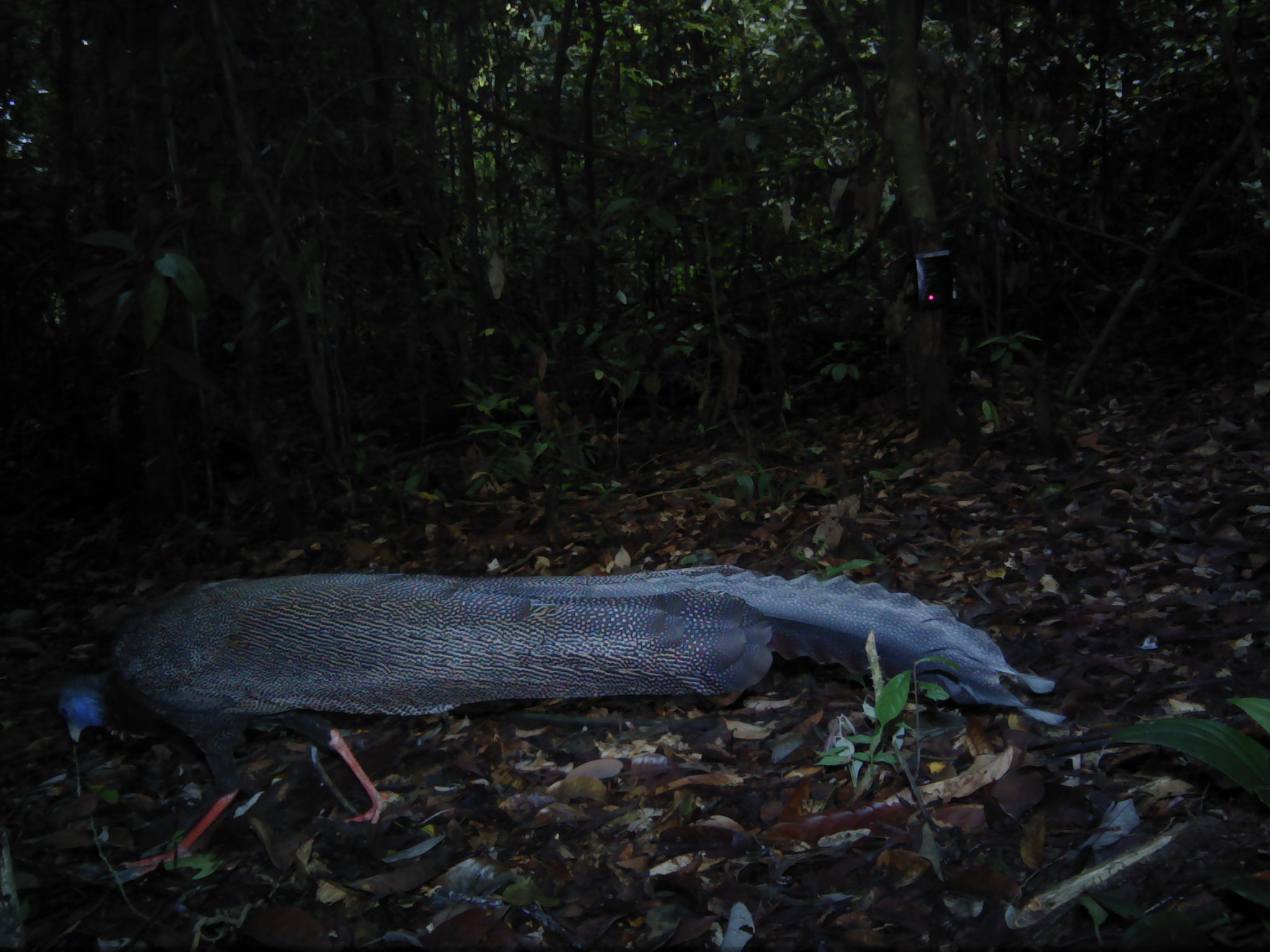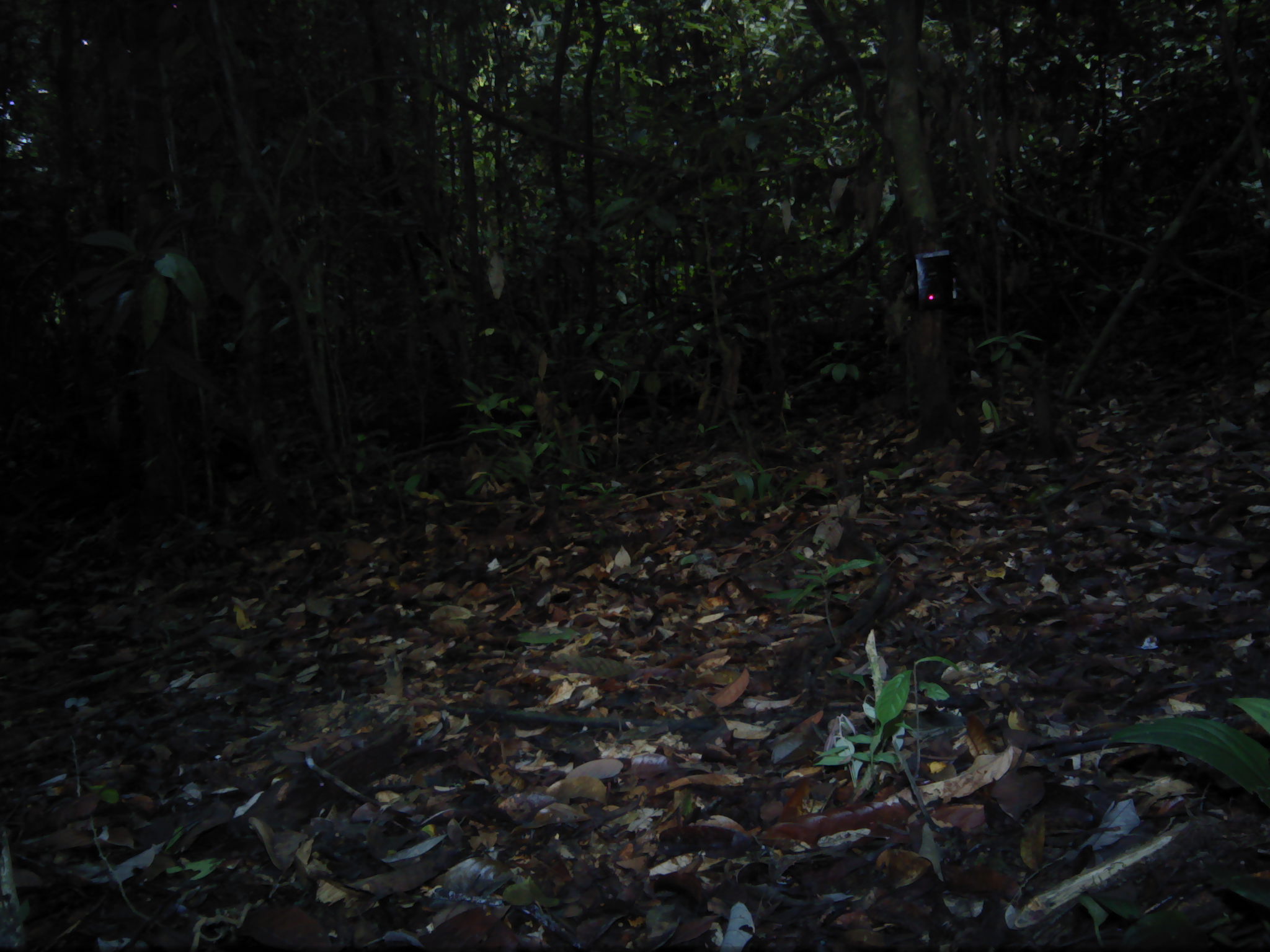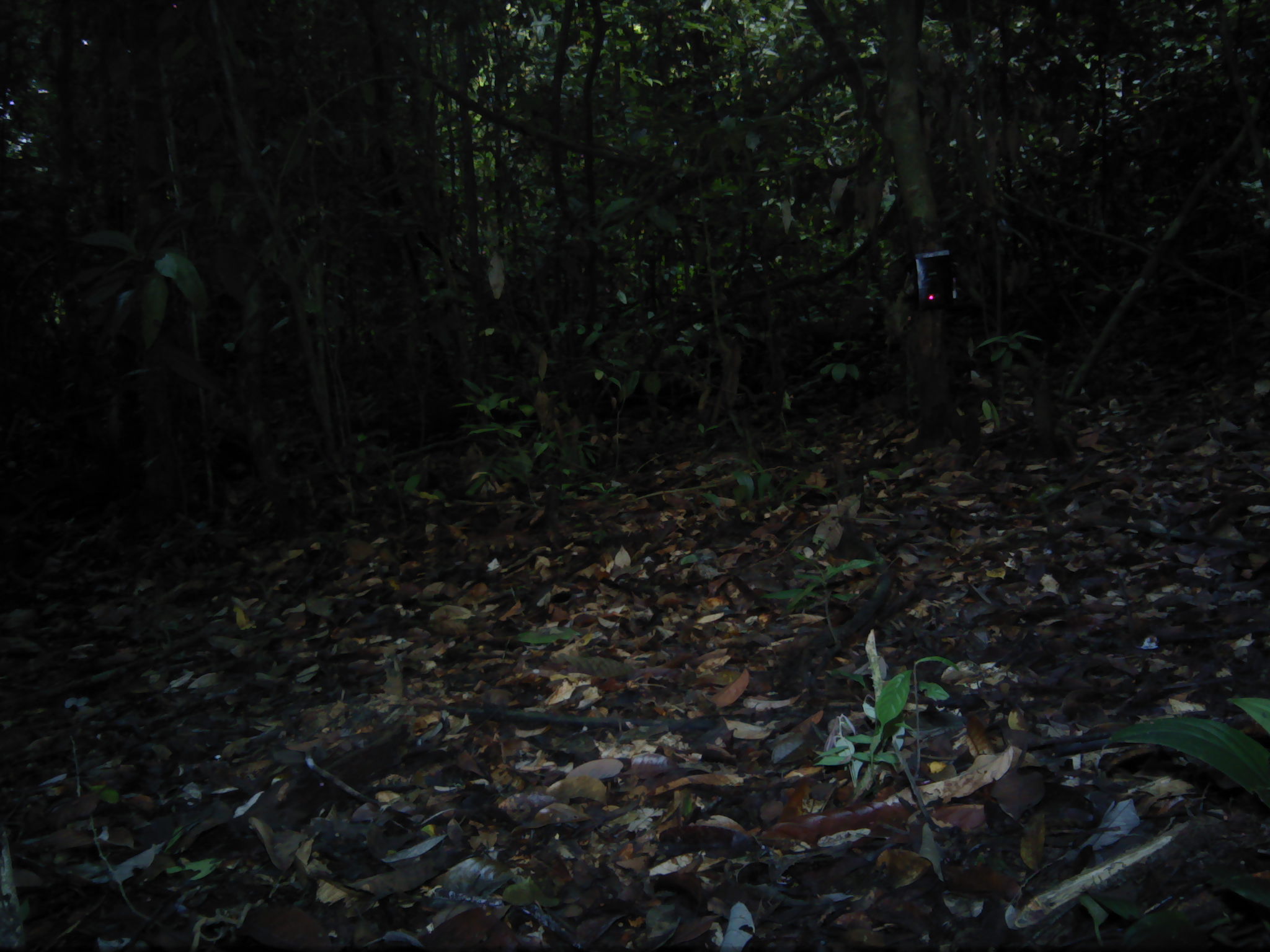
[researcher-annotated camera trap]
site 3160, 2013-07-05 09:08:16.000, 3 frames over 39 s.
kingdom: Animalia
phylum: Chordata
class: Aves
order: Galliformes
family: Phasianidae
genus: Argusianus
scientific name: Argusianus argus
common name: great argus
Argusianus argus (great argus), count 1.